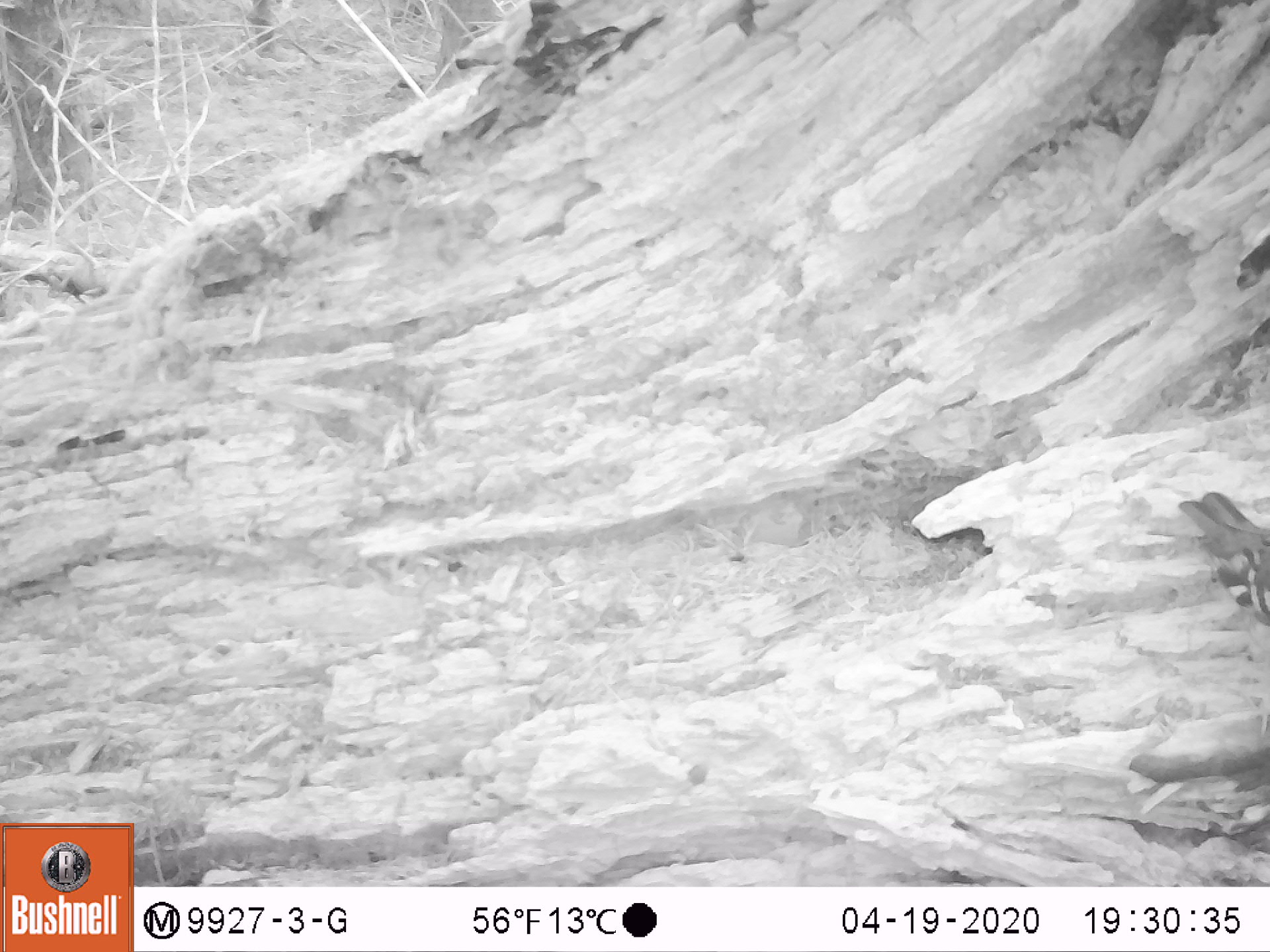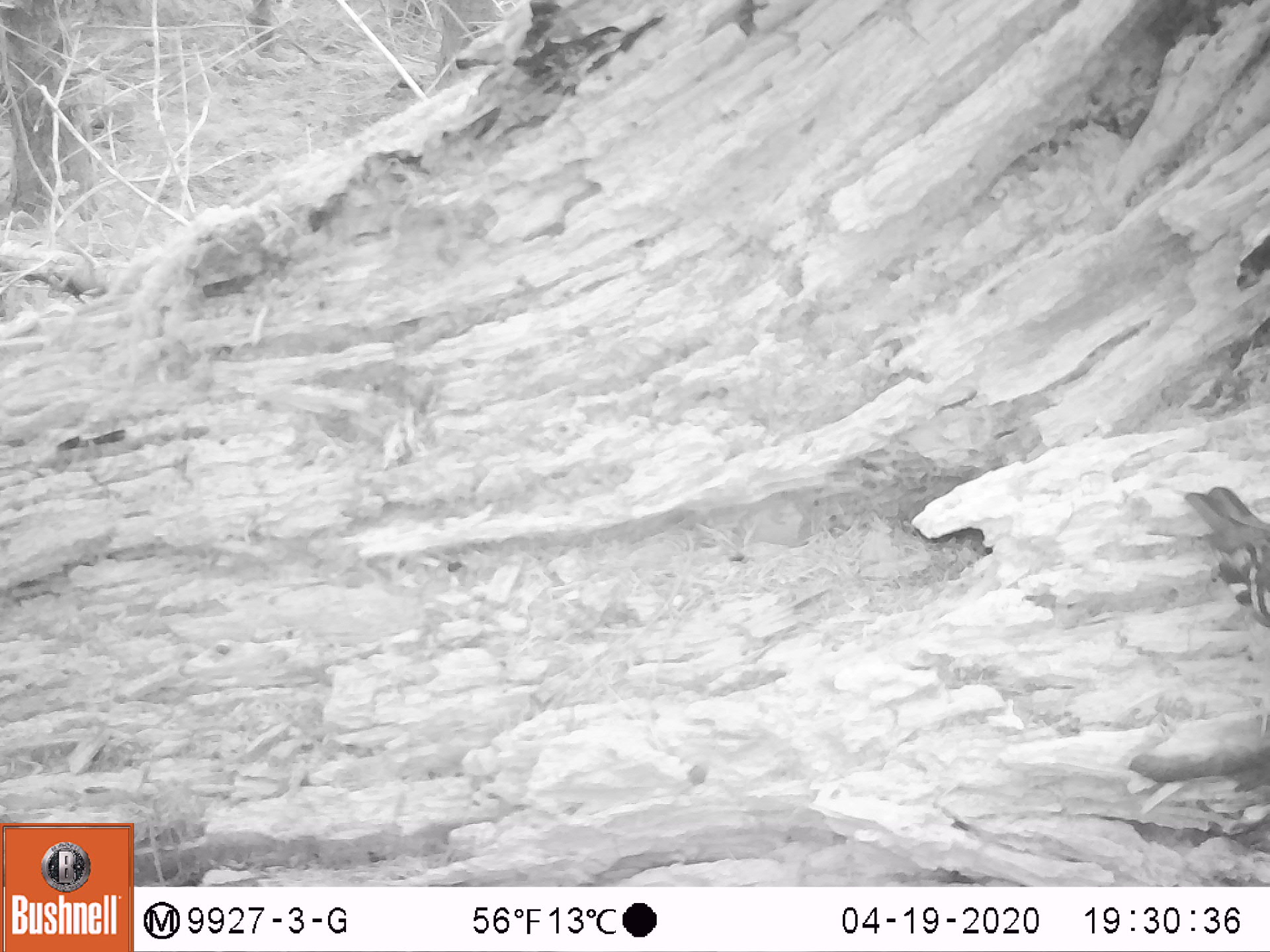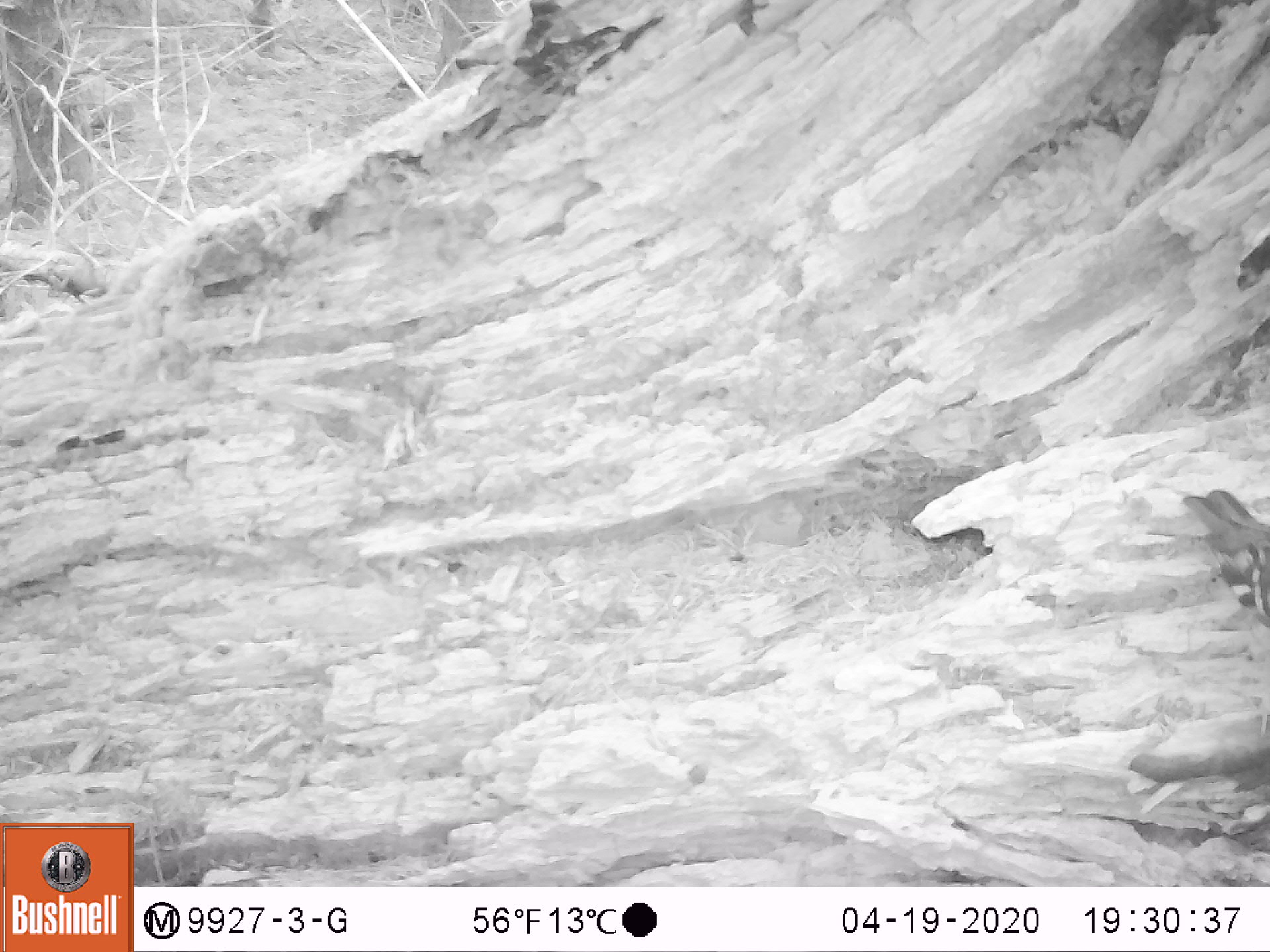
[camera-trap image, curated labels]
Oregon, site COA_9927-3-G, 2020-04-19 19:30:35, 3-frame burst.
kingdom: Animalia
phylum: Chordata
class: Aves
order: Passeriformes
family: Turdidae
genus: Ixoreus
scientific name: Ixoreus naevius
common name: varied thrush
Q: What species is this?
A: Varied thrush (Ixoreus naevius).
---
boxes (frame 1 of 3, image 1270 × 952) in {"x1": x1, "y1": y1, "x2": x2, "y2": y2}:
varied thrush: {"x1": 1180, "y1": 490, "x2": 1263, "y2": 626}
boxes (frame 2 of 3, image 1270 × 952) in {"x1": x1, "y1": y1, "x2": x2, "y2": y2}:
varied thrush: {"x1": 1184, "y1": 480, "x2": 1263, "y2": 619}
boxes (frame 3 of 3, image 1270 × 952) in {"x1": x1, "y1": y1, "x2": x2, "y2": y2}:
varied thrush: {"x1": 1184, "y1": 487, "x2": 1263, "y2": 618}